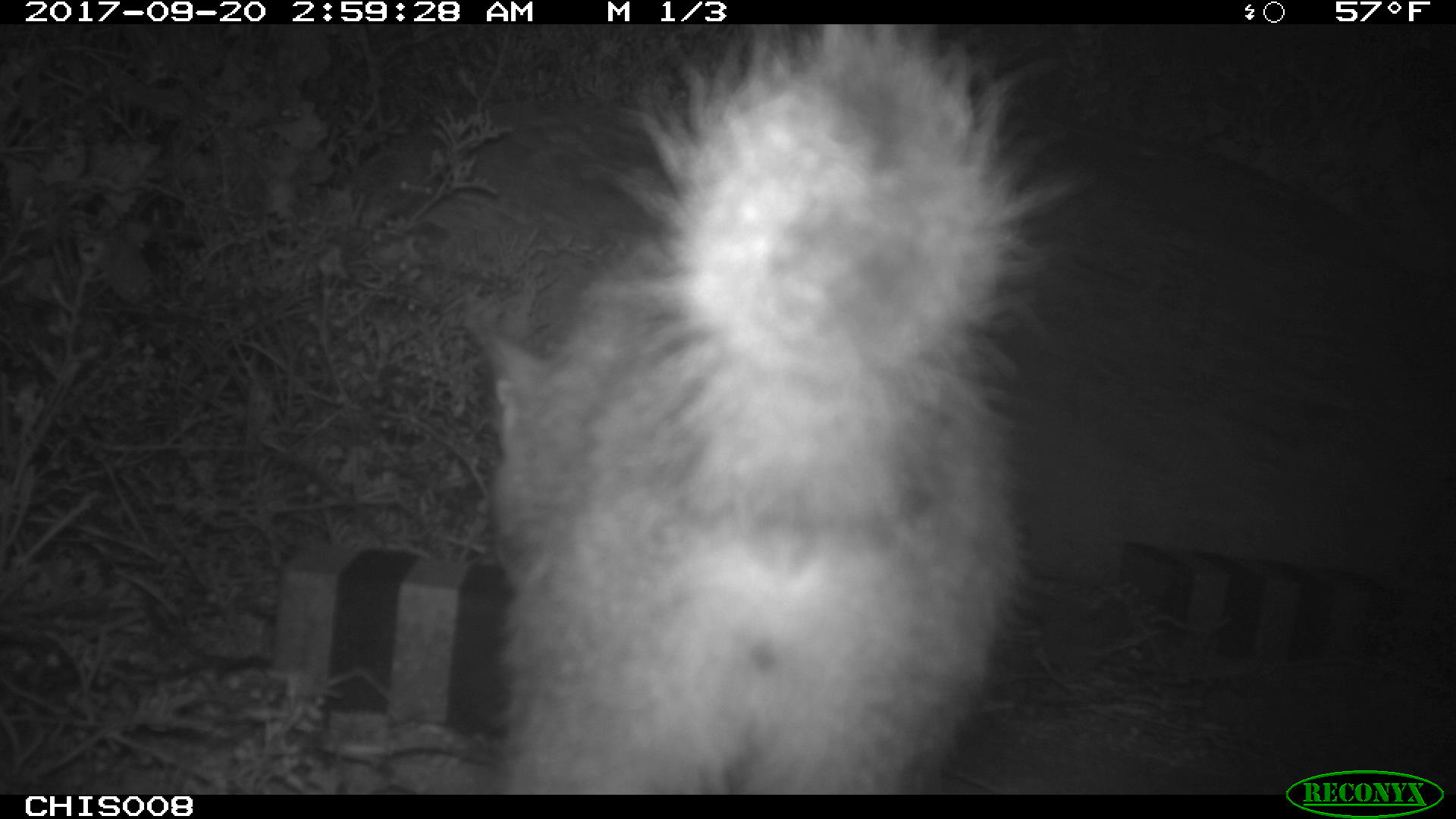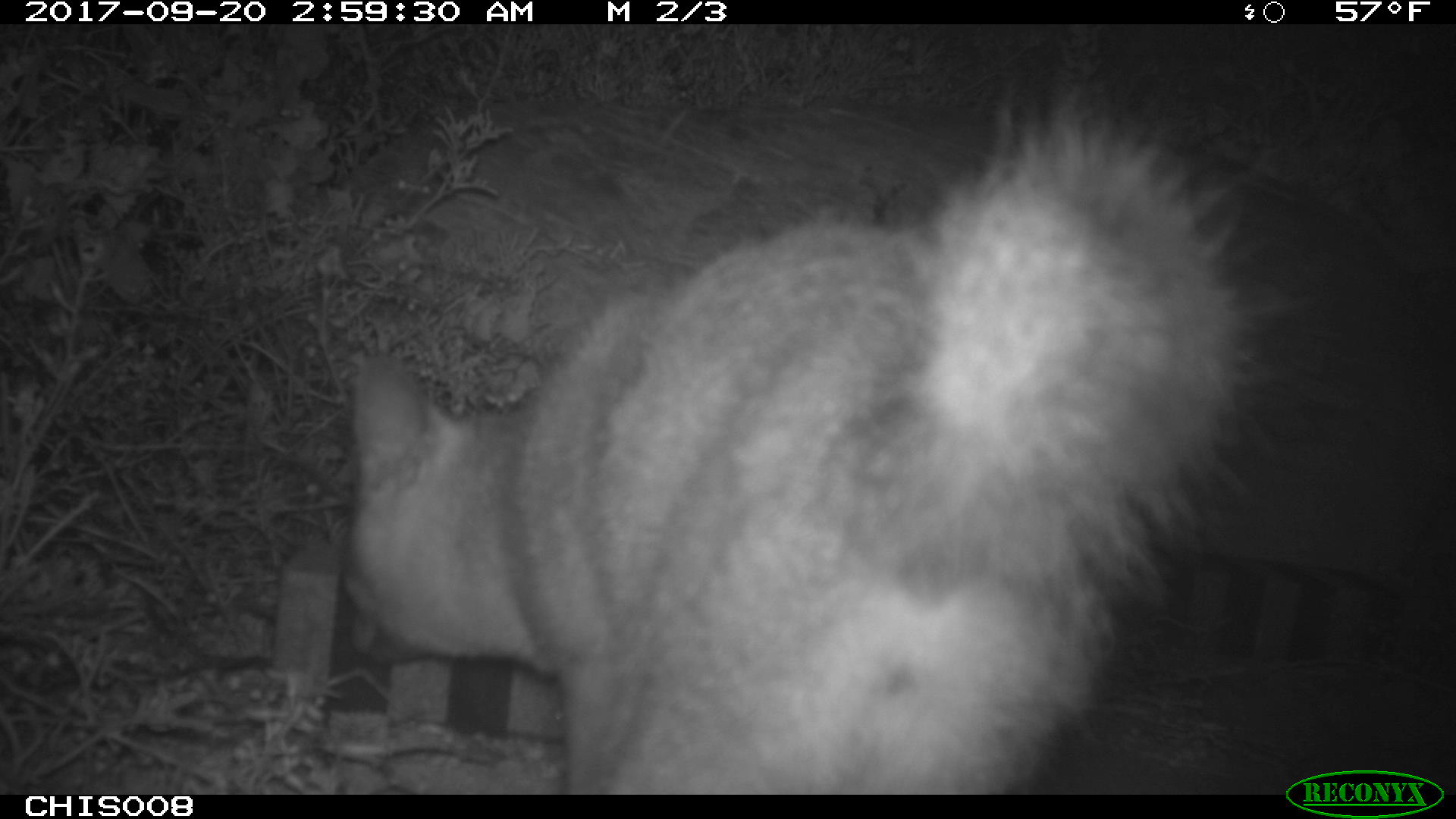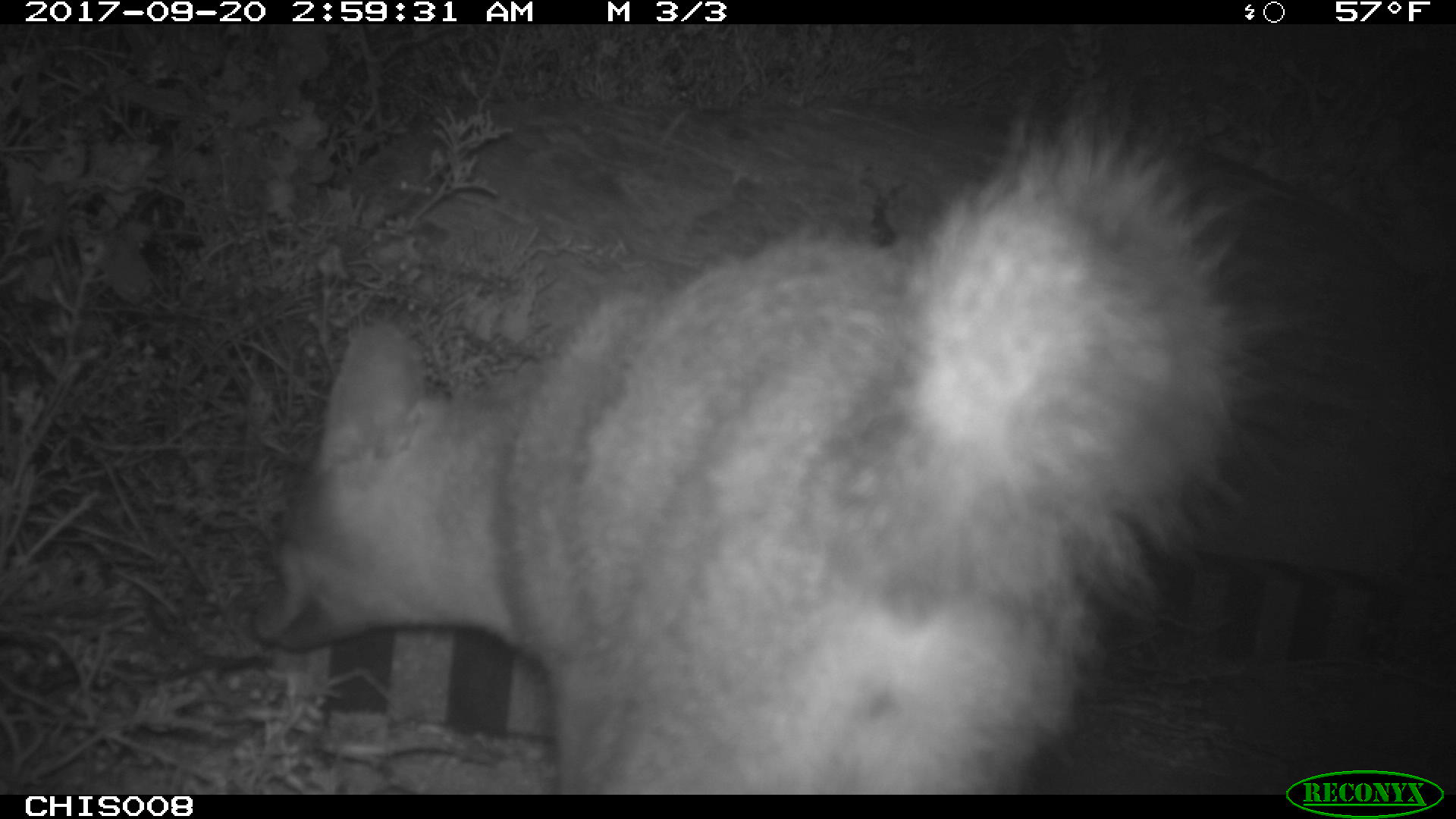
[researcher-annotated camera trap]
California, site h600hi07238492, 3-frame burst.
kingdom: Animalia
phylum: Chordata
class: Mammalia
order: Carnivora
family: Canidae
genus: Urocyon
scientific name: Urocyon littoralis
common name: island fox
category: fox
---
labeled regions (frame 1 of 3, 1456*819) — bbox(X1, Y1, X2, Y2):
fox: bbox(487, 25, 1077, 795)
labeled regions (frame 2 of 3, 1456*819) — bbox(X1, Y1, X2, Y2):
fox: bbox(340, 81, 1317, 796)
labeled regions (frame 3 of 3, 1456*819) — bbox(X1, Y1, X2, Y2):
fox: bbox(247, 79, 1328, 794)